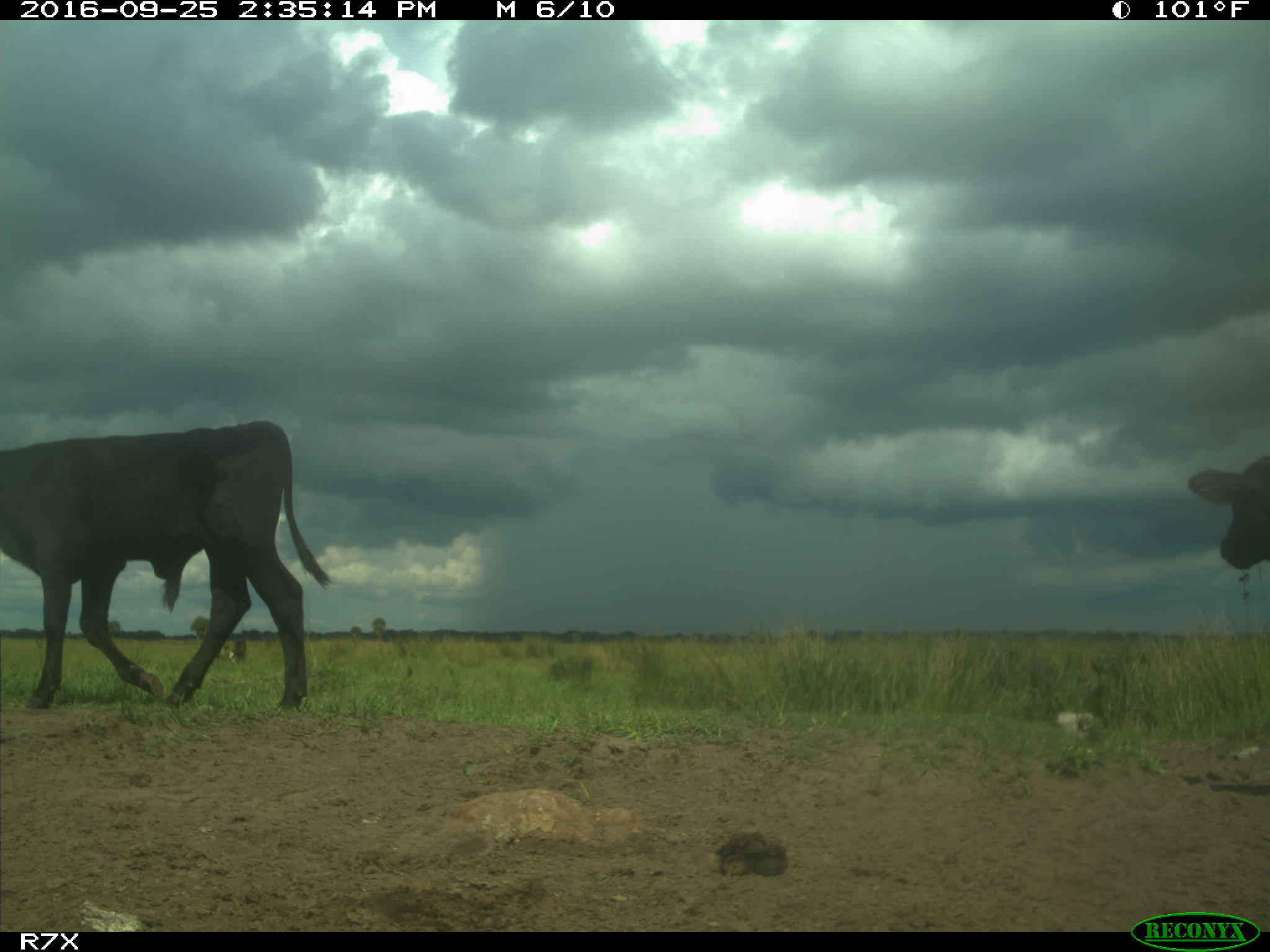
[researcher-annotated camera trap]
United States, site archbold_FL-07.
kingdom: Animalia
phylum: Chordata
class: Mammalia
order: Artiodactyla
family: Bovidae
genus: Bos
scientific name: Bos taurus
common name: domestic cow